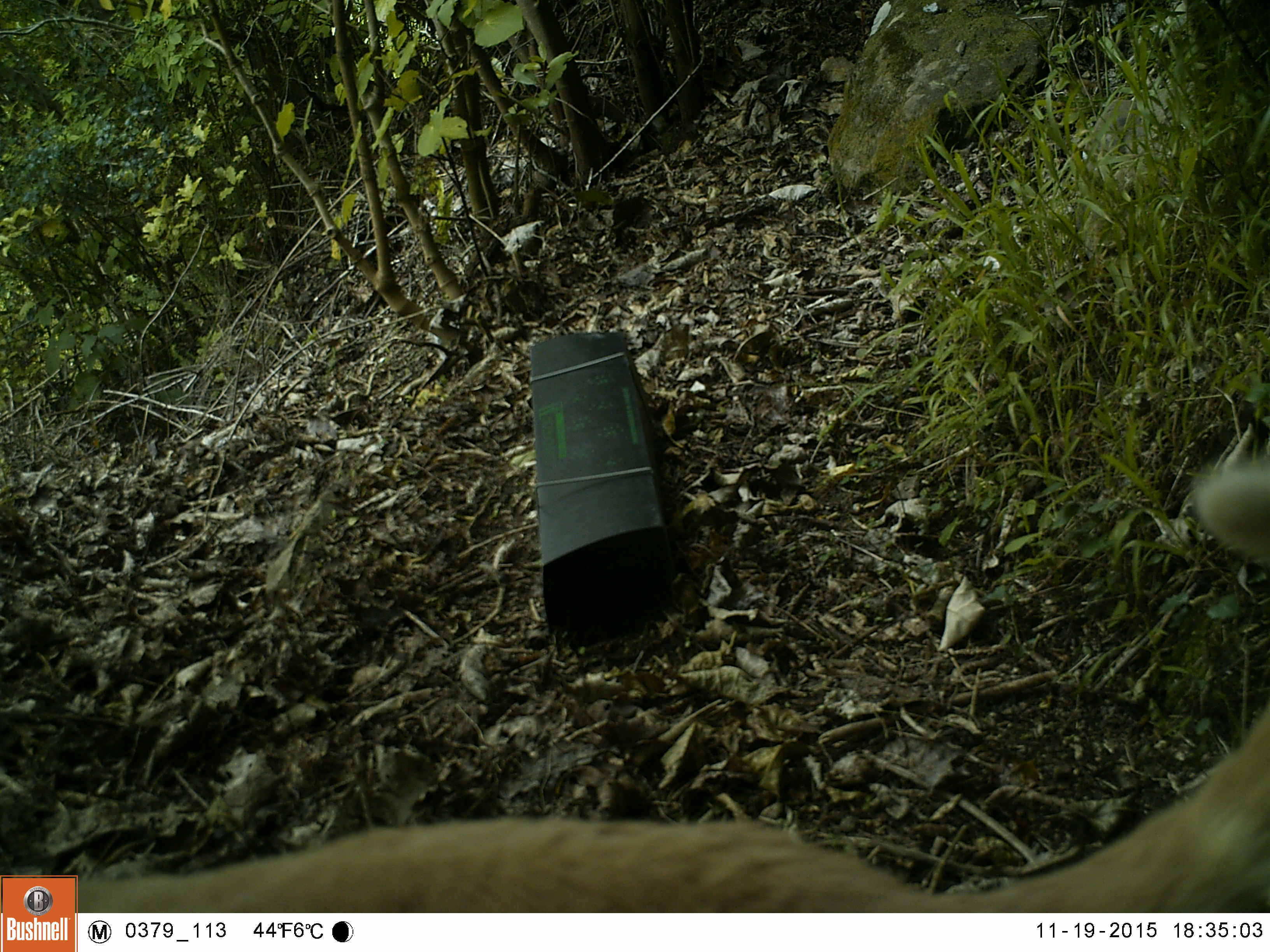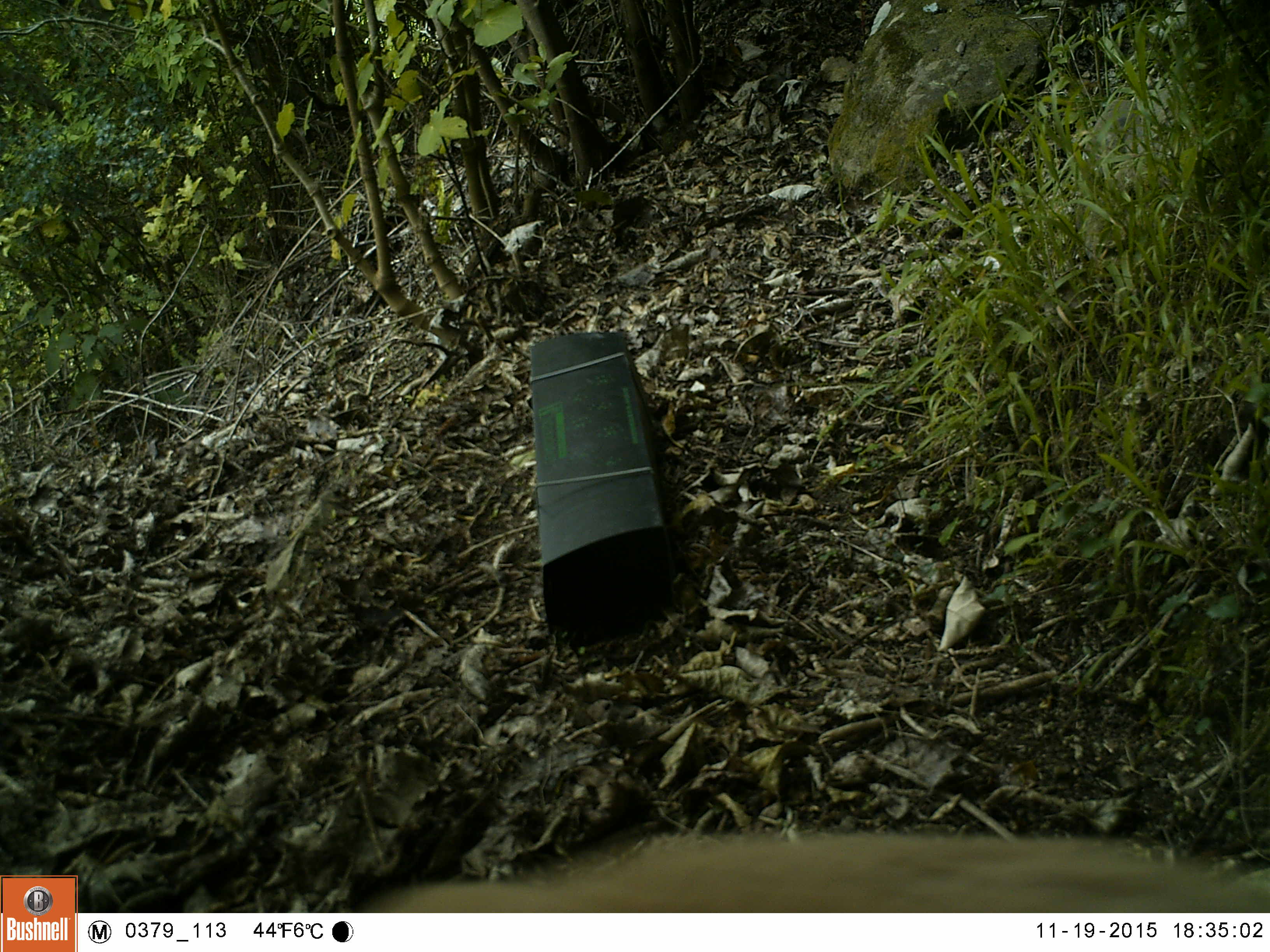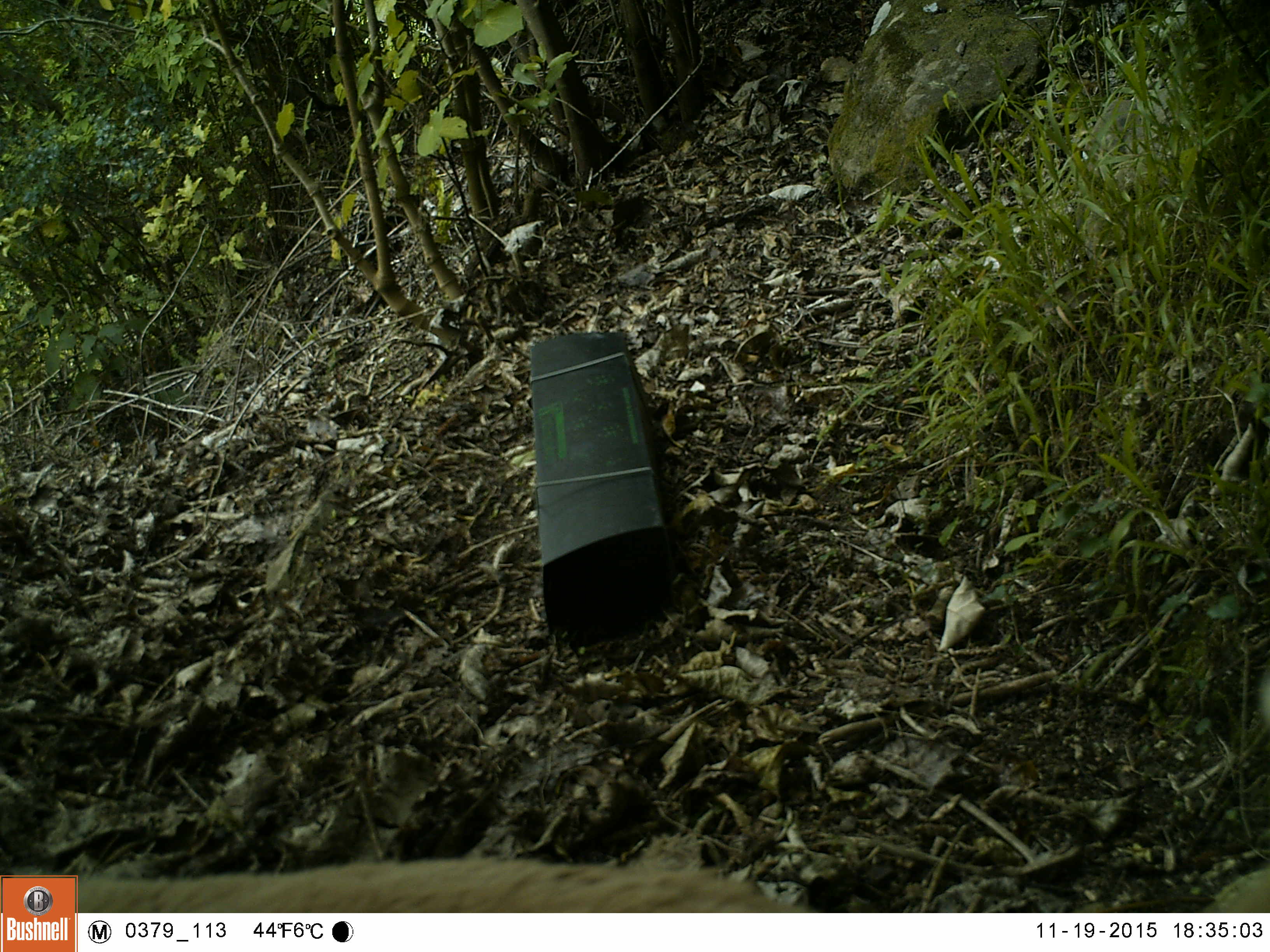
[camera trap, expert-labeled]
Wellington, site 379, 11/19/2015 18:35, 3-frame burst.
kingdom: Animalia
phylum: Chordata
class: Mammalia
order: Carnivora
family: Felidae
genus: Felis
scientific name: Felis catus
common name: cat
Cat (Felis catus).